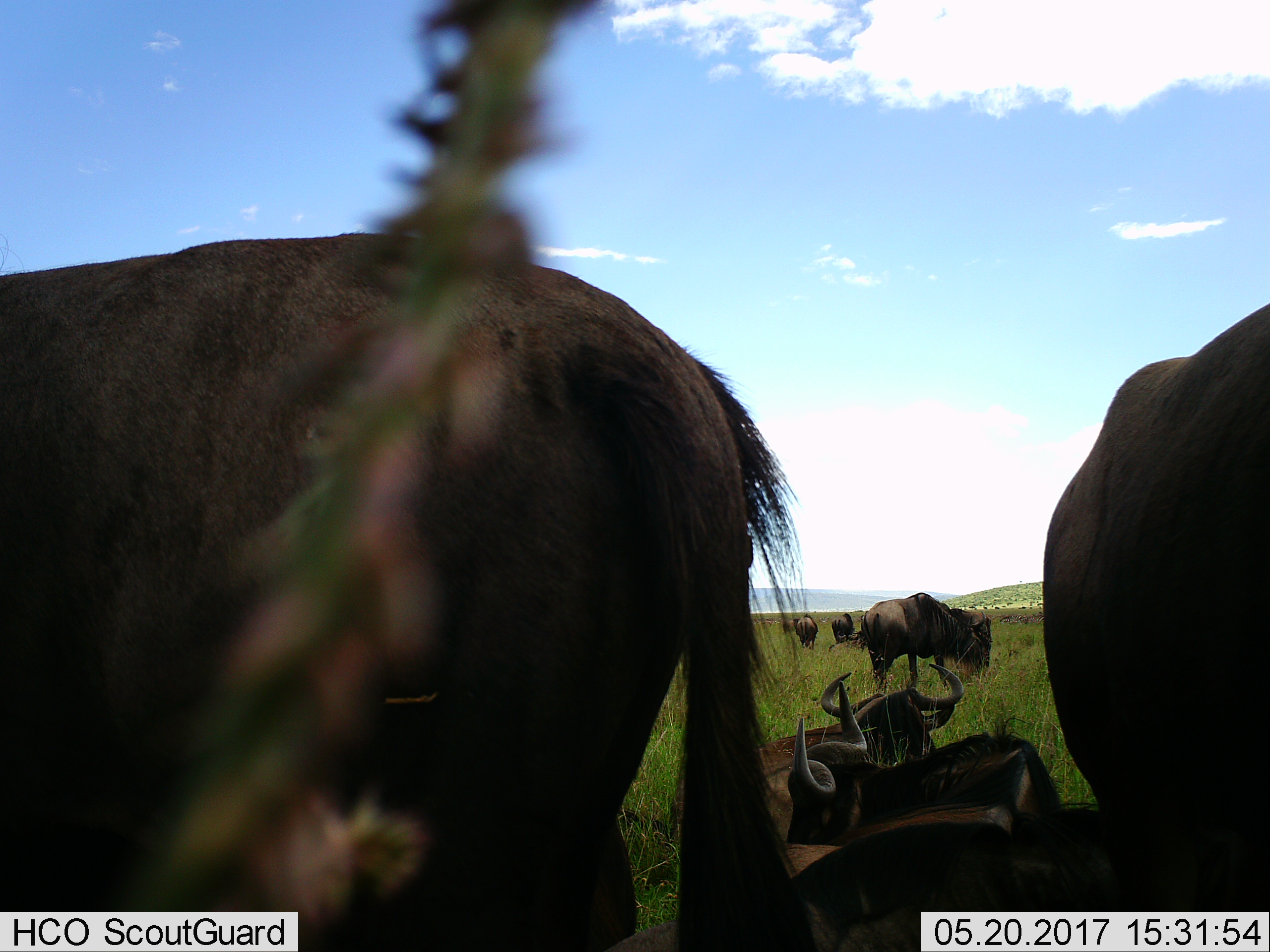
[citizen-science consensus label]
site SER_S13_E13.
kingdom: Animalia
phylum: Chordata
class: Mammalia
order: Artiodactyla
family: Bovidae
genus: Connochaetes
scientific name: Connochaetes taurinus taurinus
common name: blue wildebeest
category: wildebeestblue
Wildebeestblue (blue wildebeest) (Connochaetes taurinus taurinus), count 11-50. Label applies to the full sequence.